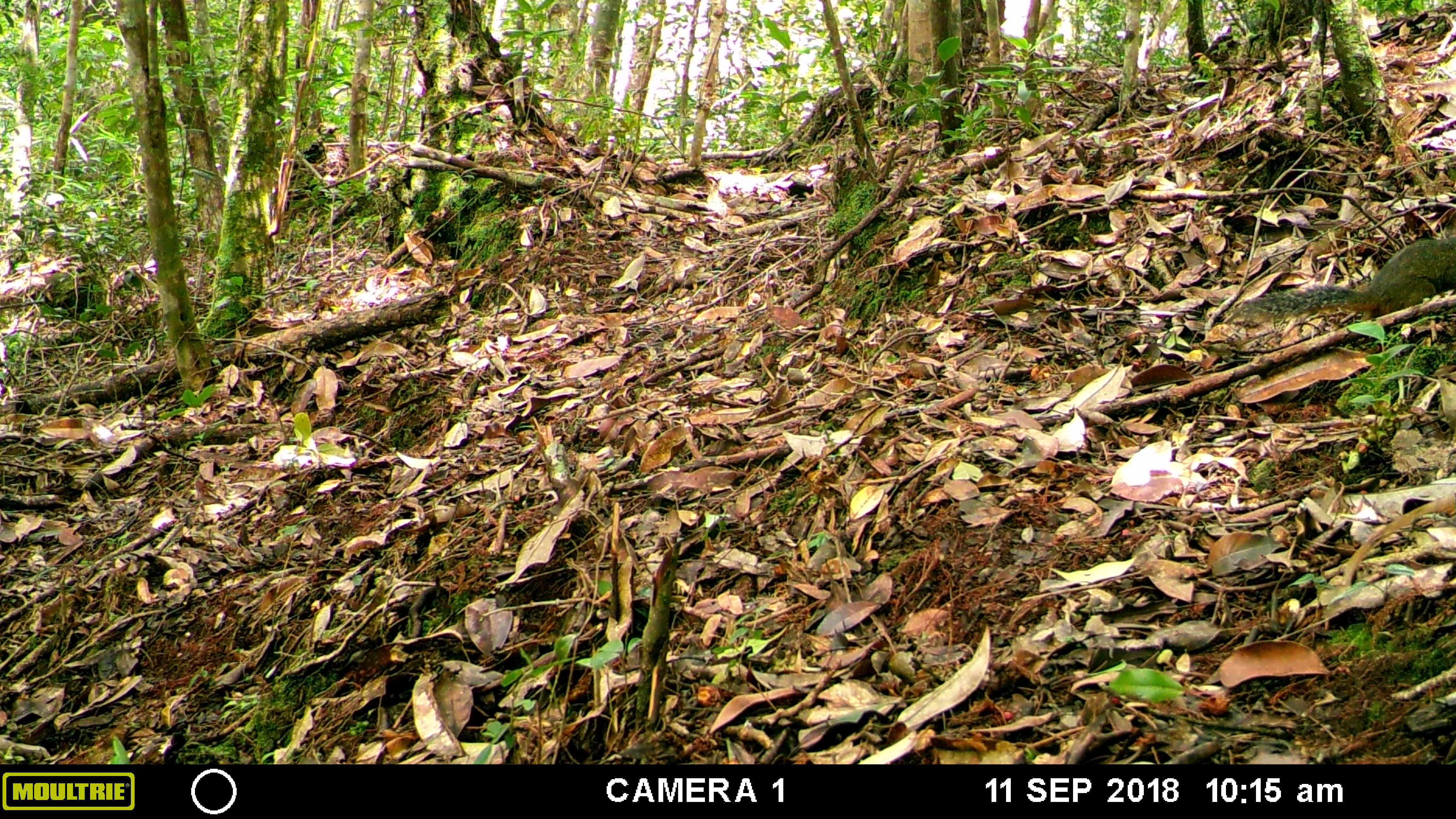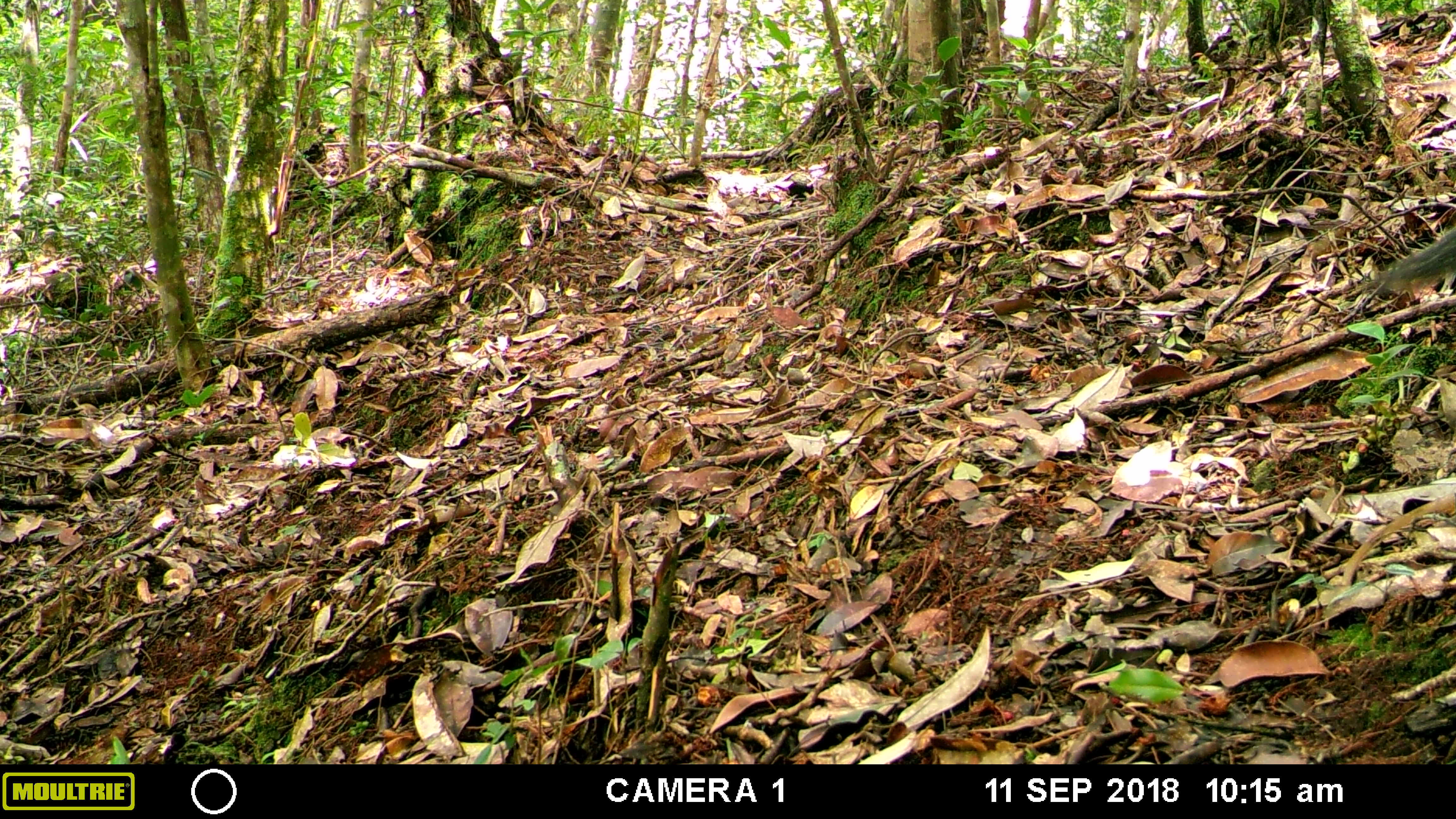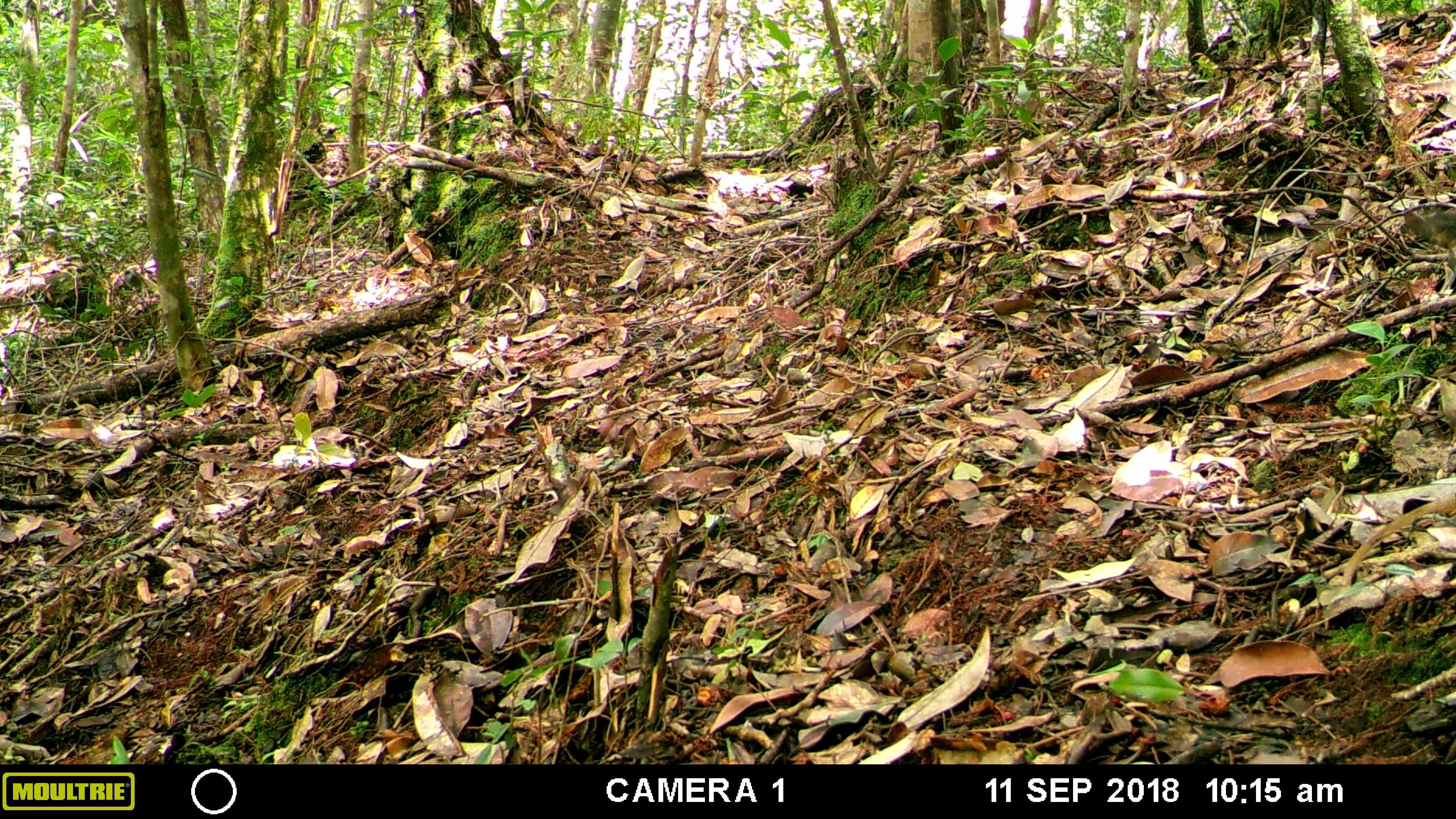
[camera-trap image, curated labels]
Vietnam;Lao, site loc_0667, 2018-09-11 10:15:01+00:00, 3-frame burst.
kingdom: Animalia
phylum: Chordata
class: Mammalia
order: Rodentia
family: Sciuridae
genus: Dremomys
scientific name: Dremomys rufigenis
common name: red-cheeked squirrel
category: red cheeked squirrel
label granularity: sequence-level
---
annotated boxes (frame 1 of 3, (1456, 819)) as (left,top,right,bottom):
red cheeked squirrel: (1228,235,1455,320)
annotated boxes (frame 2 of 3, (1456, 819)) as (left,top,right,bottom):
red cheeked squirrel: (1369,224,1455,294)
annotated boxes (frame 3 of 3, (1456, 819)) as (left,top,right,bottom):
red cheeked squirrel: (1405,208,1455,246)